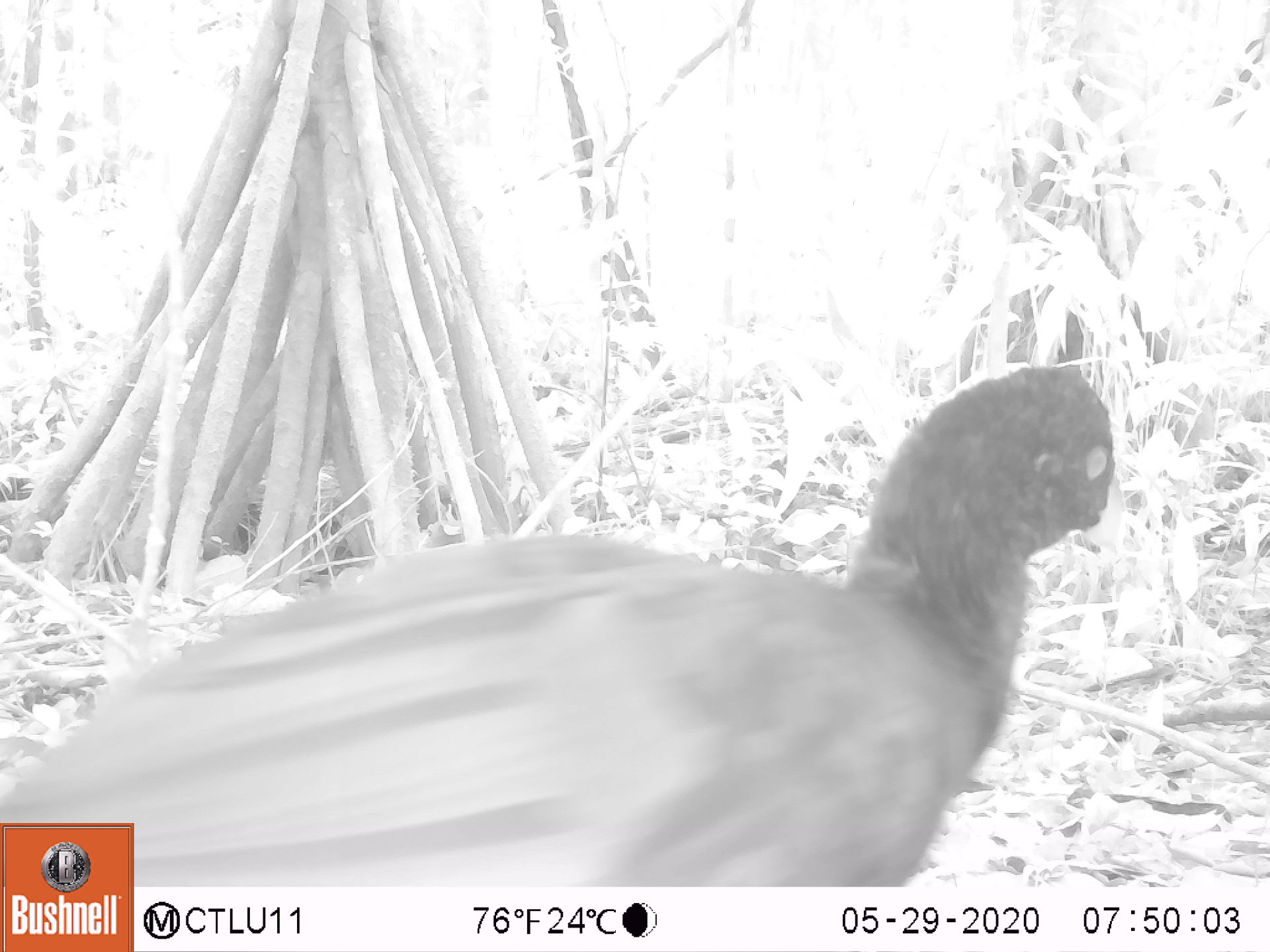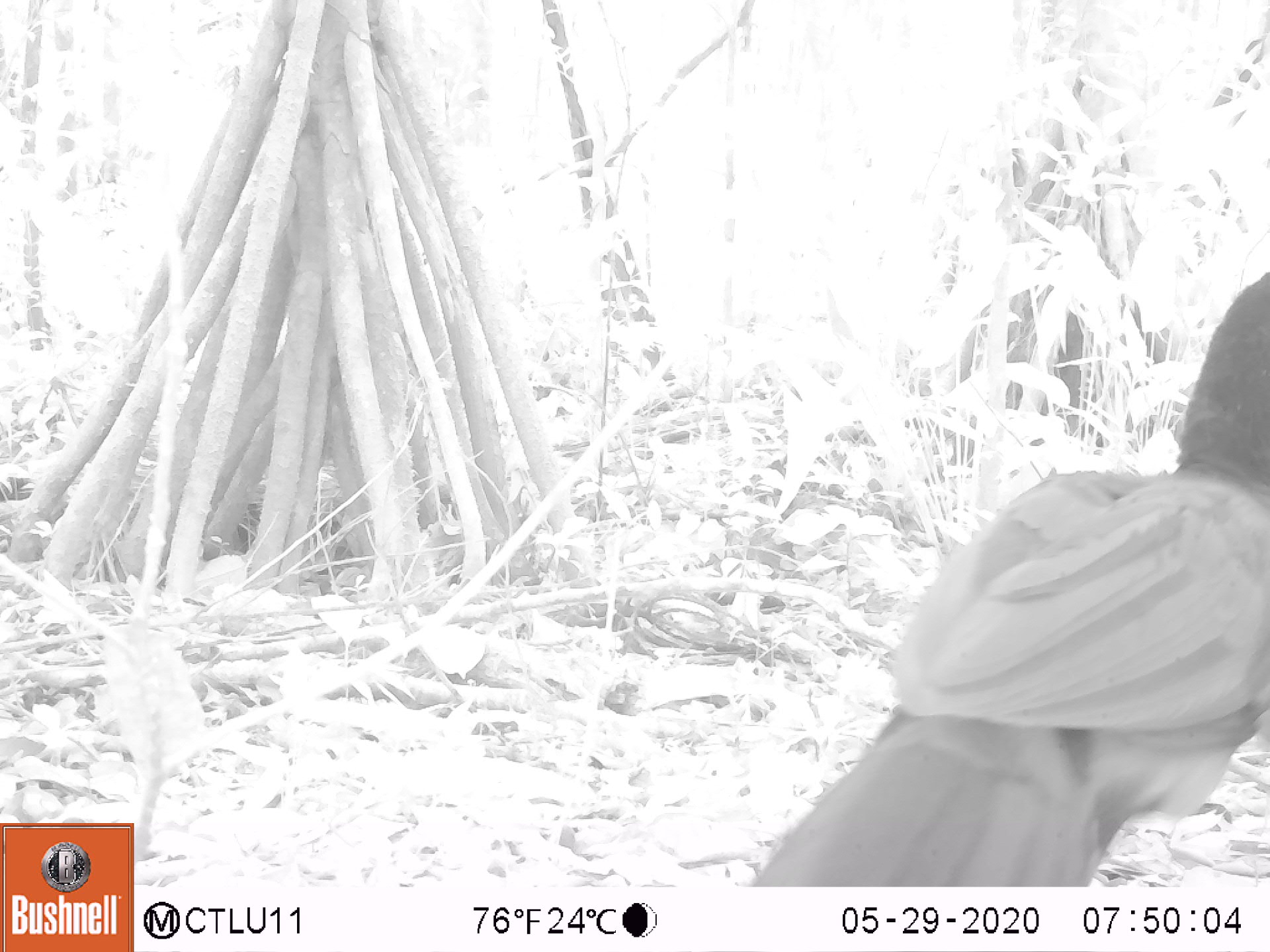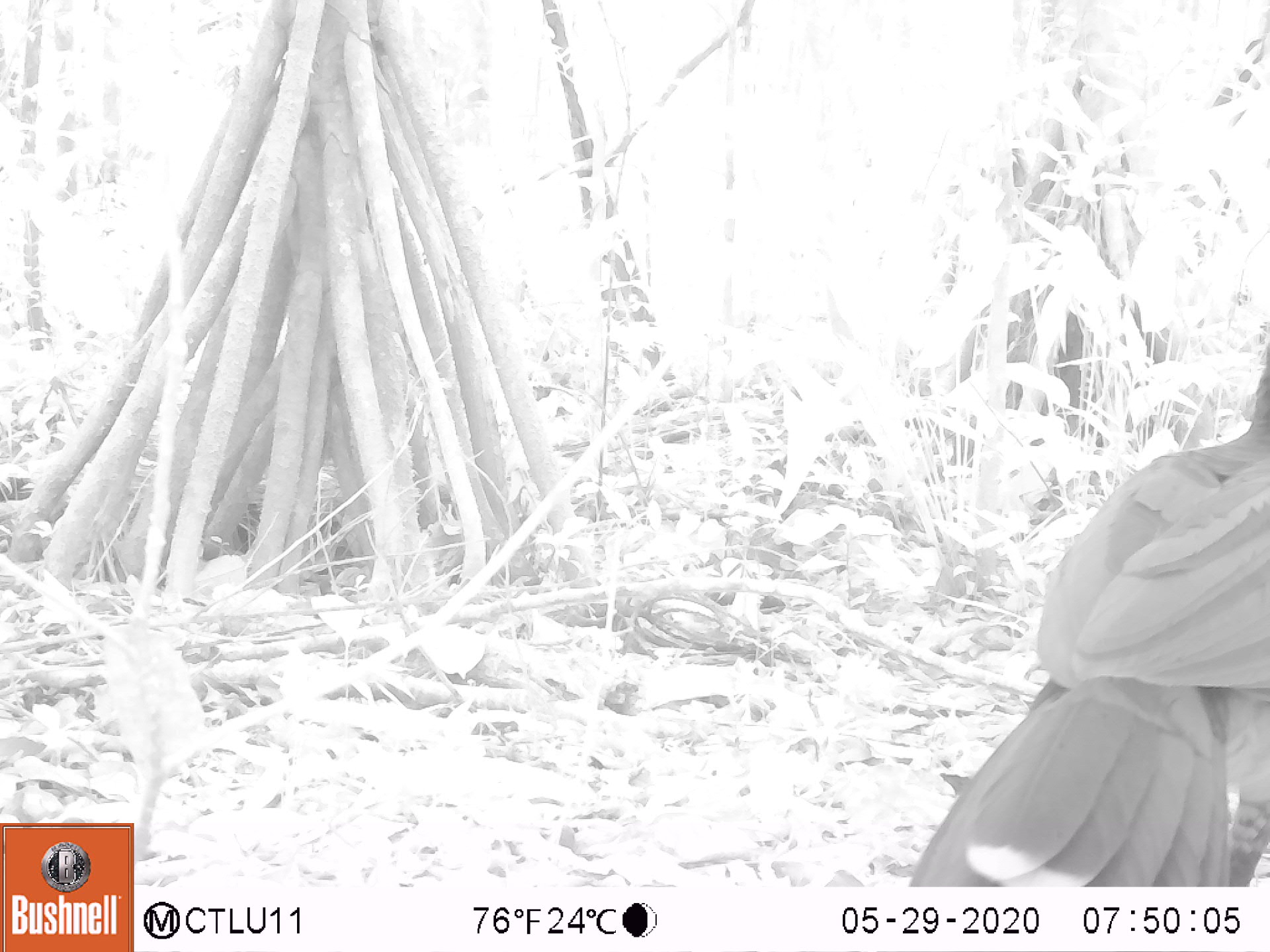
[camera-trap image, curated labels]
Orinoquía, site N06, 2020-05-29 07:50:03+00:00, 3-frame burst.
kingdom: Animalia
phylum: Chordata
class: Aves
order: Galliformes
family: Cracidae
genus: Mitu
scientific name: Mitu salvini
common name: salvin's currasow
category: salvins curassow